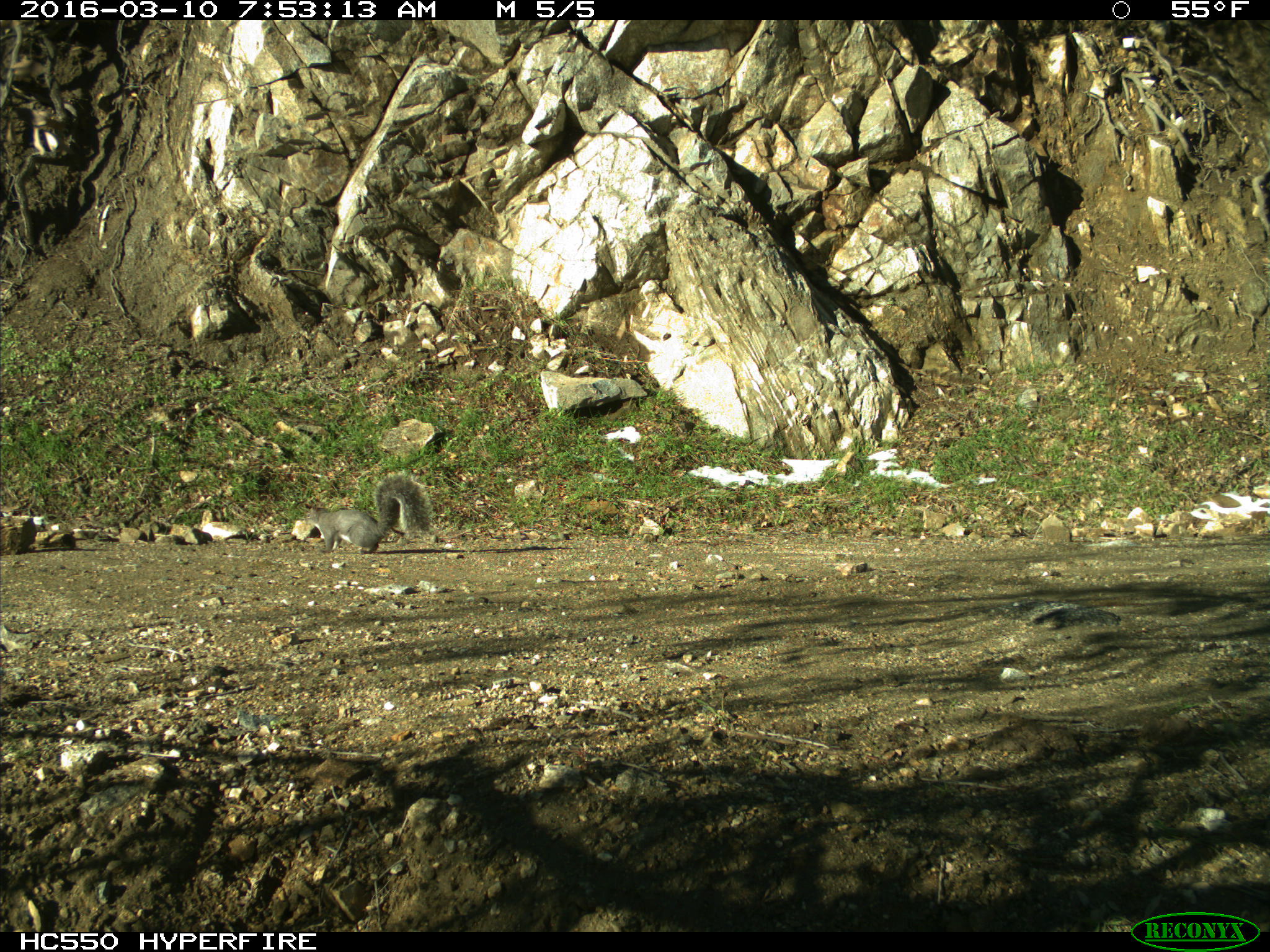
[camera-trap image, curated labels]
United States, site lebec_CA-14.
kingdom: Animalia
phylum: Chordata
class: Mammalia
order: Rodentia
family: Sciuridae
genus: Sciurus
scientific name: Sciurus carolinensis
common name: eastern gray squirrel